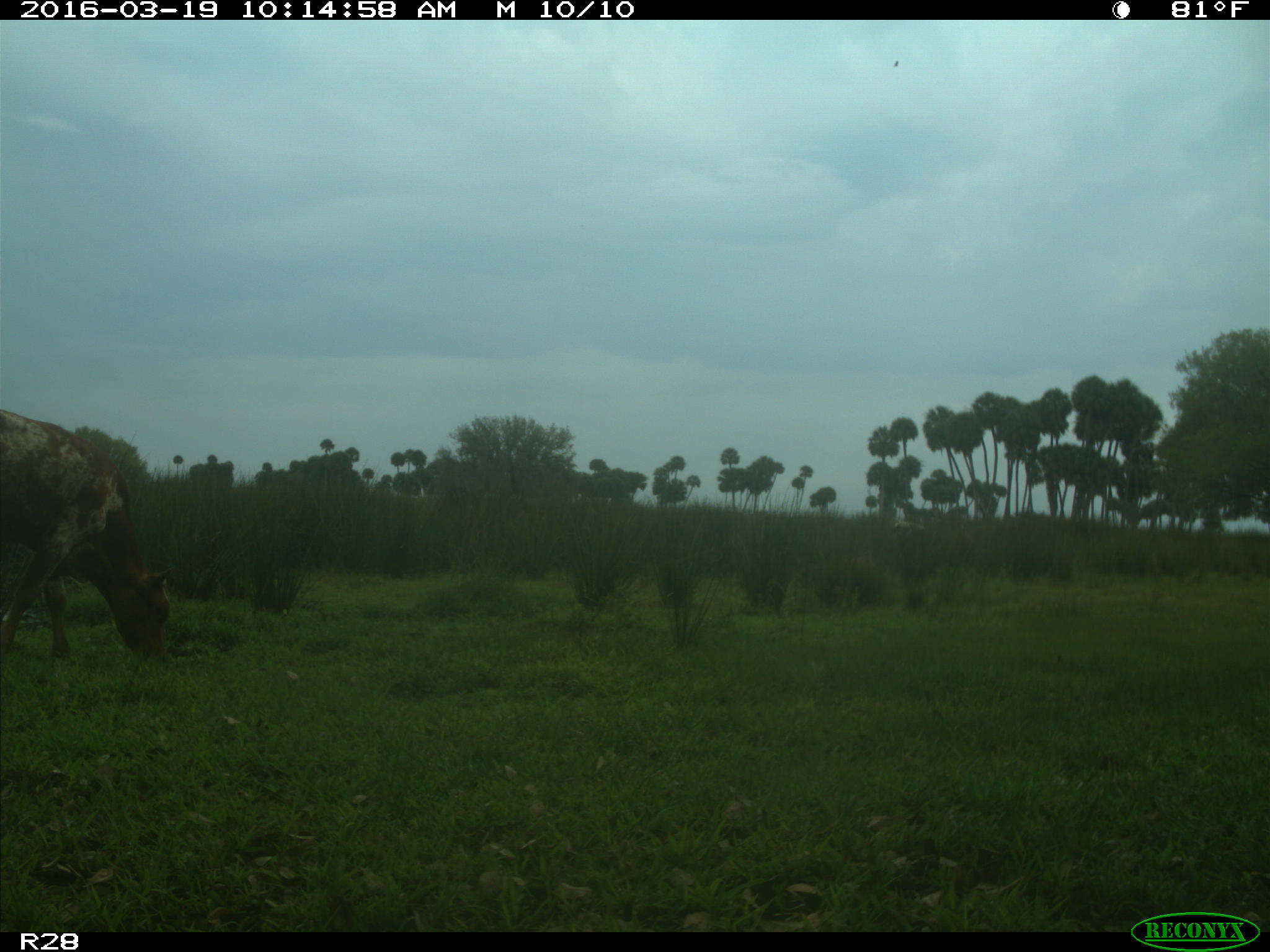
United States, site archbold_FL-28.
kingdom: Animalia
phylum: Chordata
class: Mammalia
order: Artiodactyla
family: Bovidae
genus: Bos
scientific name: Bos taurus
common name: domestic cow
Bos taurus (domestic cow).